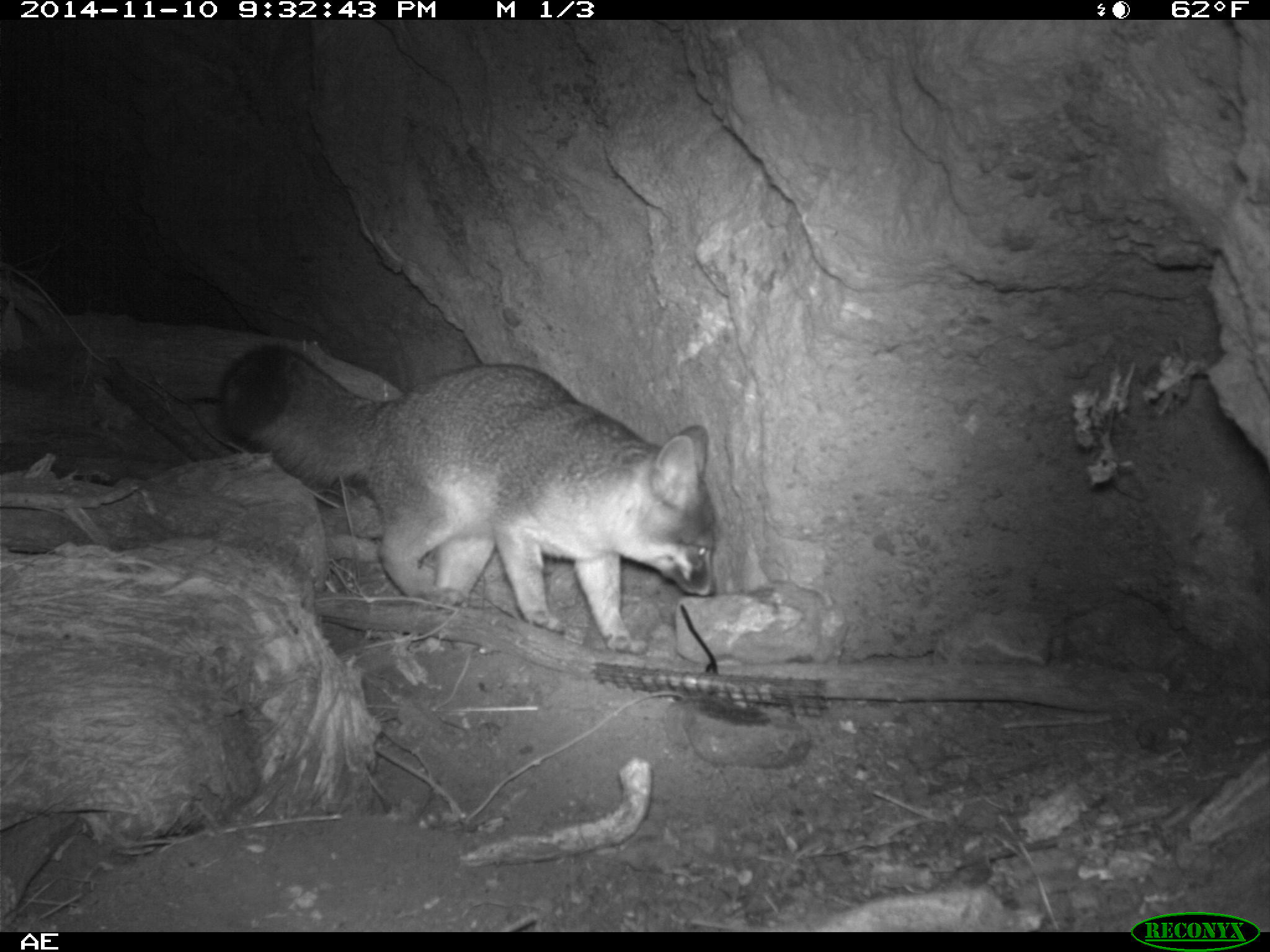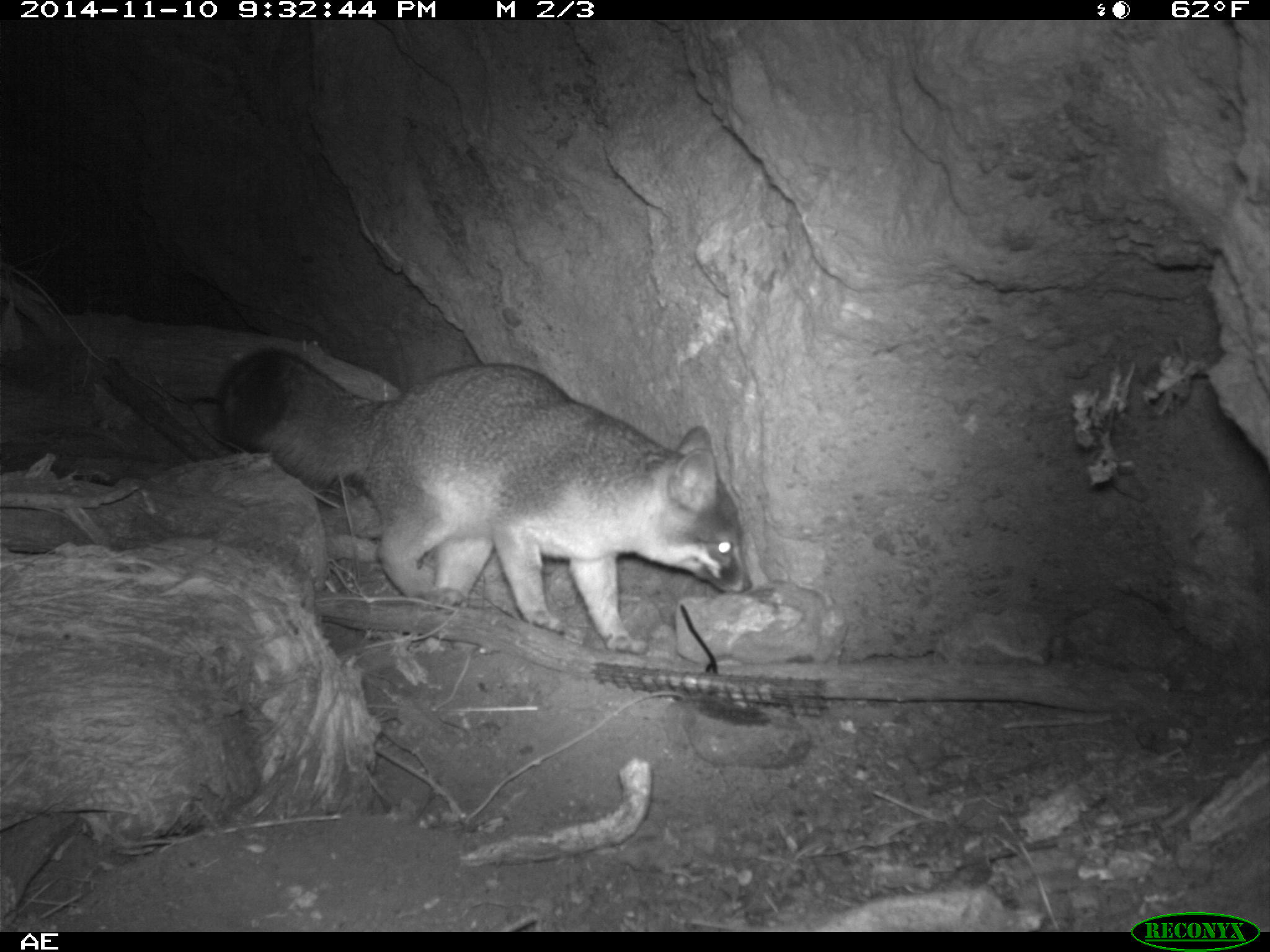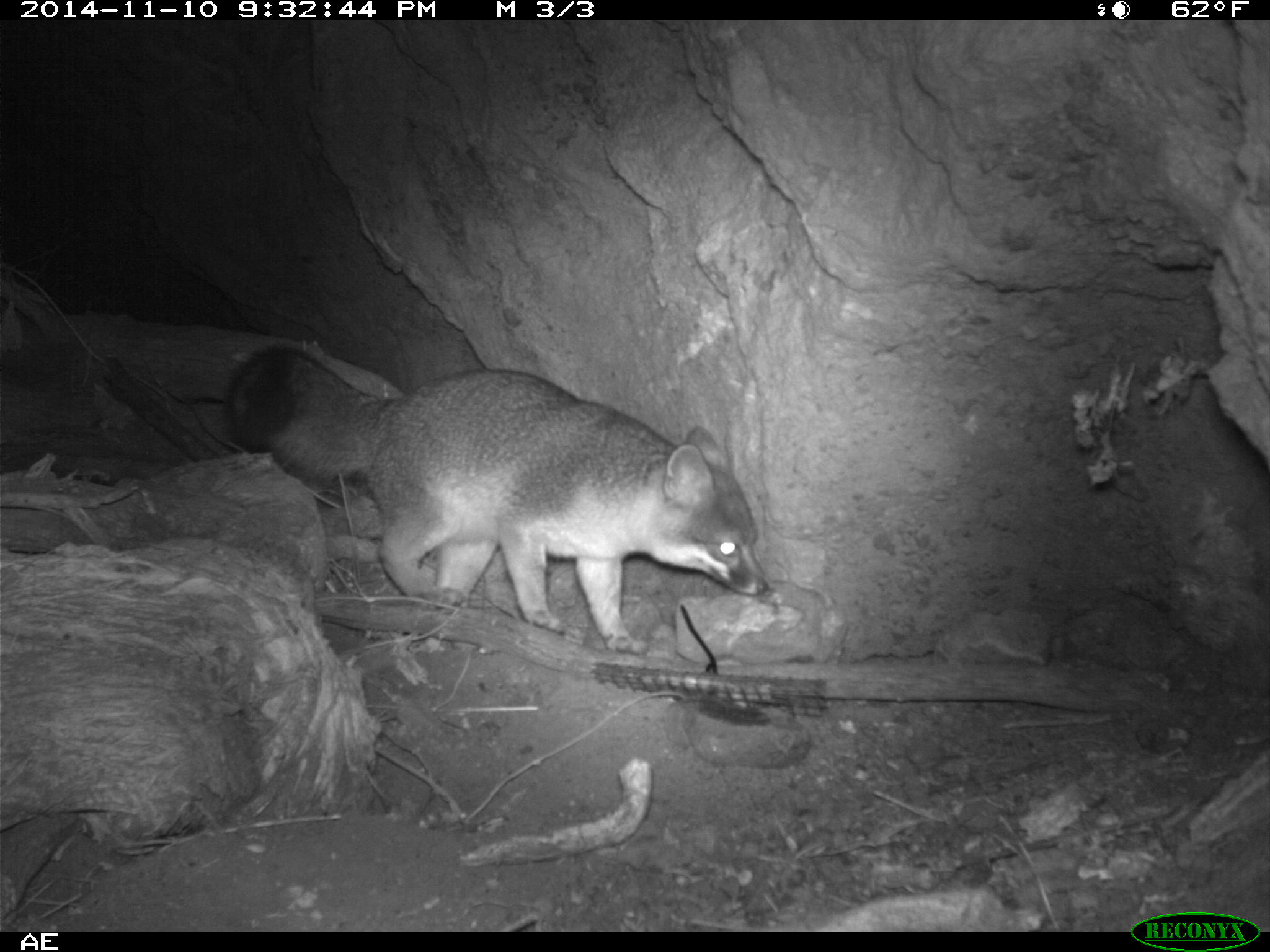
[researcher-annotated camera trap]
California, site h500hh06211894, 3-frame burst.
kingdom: Animalia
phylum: Chordata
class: Mammalia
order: Carnivora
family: Canidae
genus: Urocyon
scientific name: Urocyon littoralis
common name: island fox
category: fox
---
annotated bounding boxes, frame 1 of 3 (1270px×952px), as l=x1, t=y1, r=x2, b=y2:
fox: l=221, t=342, r=719, b=653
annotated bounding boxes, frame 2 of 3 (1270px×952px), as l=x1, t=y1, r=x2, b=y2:
fox: l=214, t=348, r=753, b=654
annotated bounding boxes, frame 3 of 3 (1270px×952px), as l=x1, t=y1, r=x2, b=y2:
fox: l=226, t=343, r=767, b=653